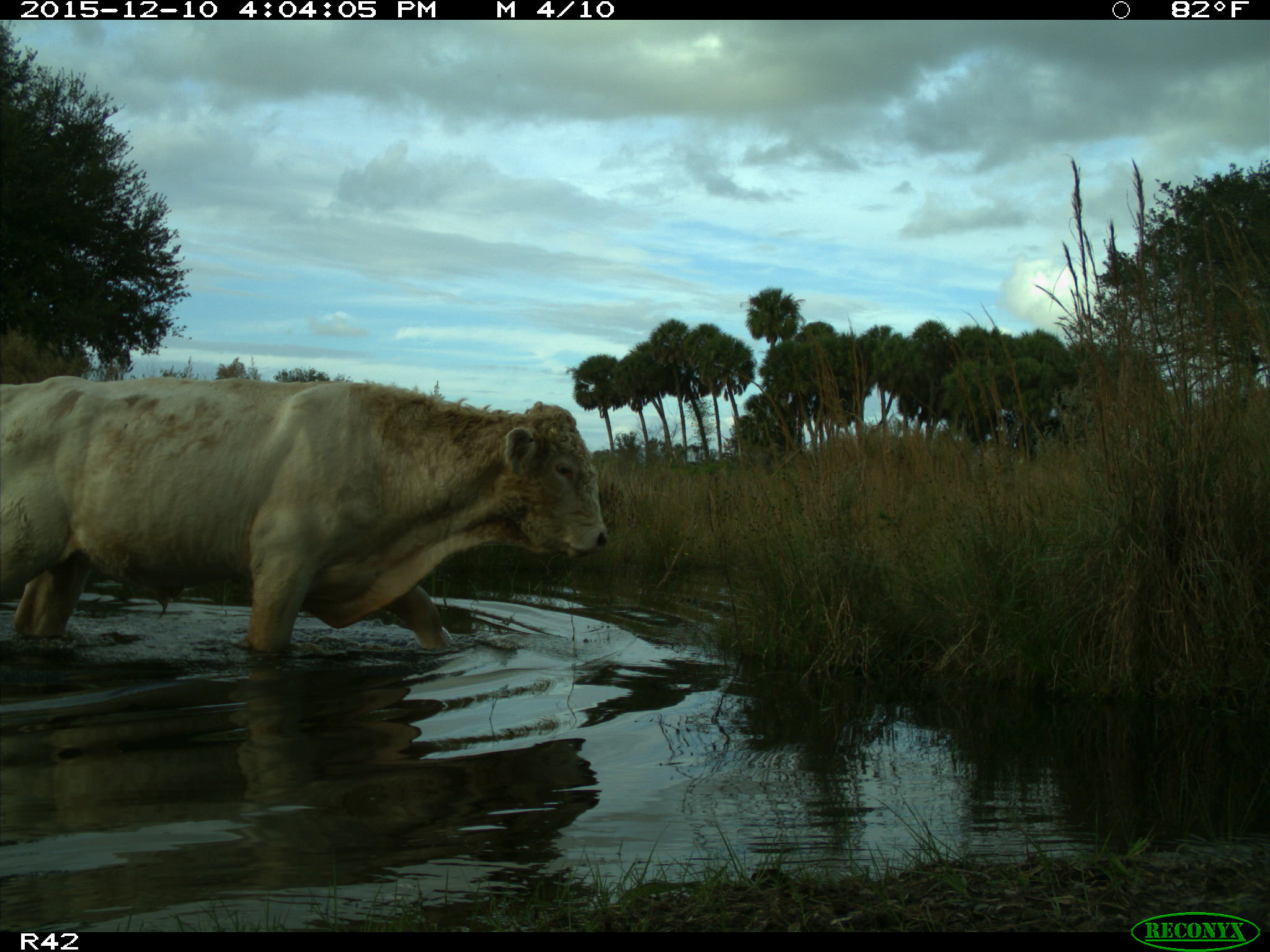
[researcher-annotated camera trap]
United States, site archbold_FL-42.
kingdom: Animalia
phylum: Chordata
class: Mammalia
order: Artiodactyla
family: Bovidae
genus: Bos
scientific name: Bos taurus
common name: domestic cow